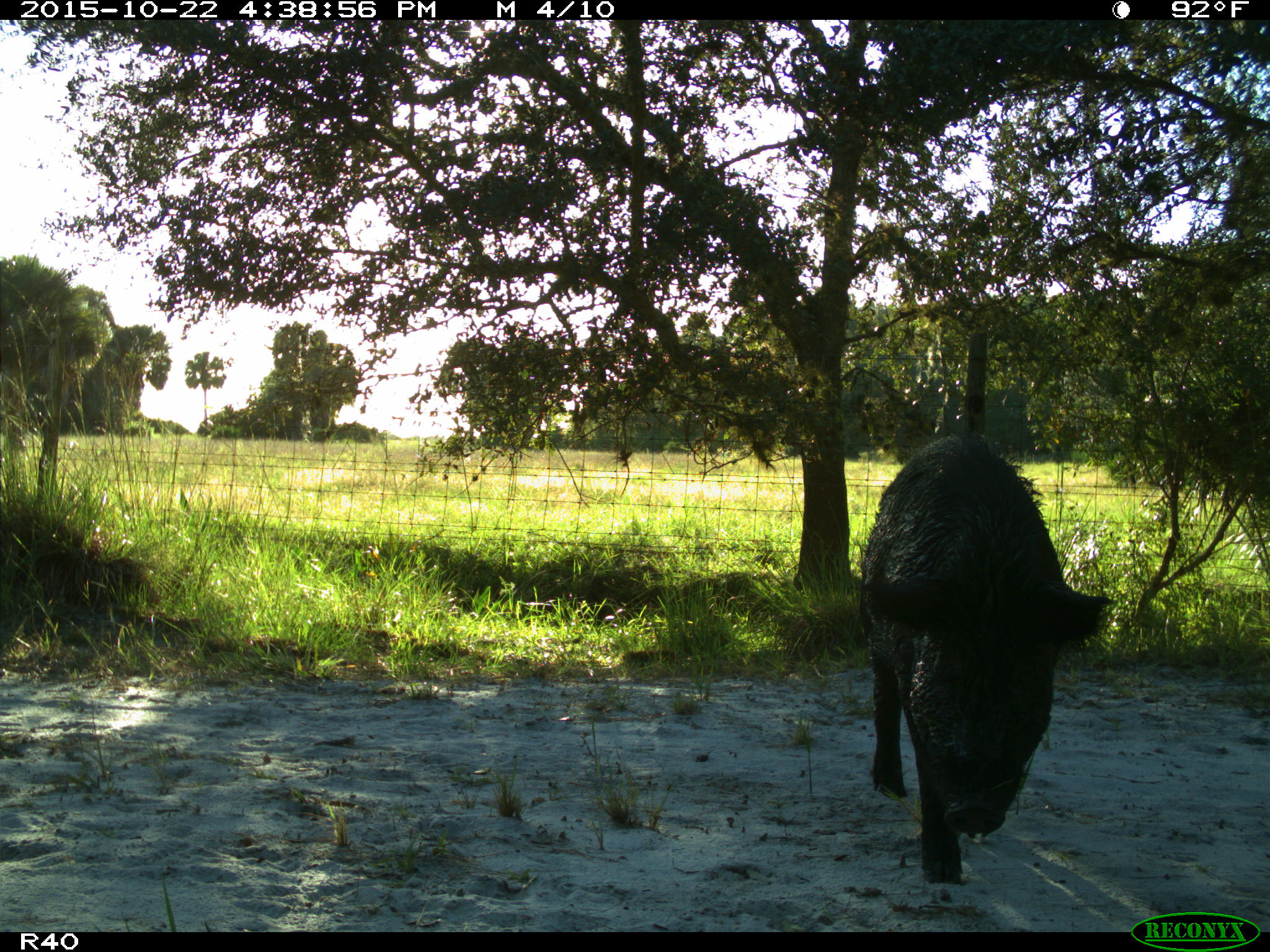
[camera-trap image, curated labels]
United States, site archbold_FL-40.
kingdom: Animalia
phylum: Chordata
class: Mammalia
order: Artiodactyla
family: Suidae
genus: Sus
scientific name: Sus scrofa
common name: wild boar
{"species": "Sus scrofa (wild boar)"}